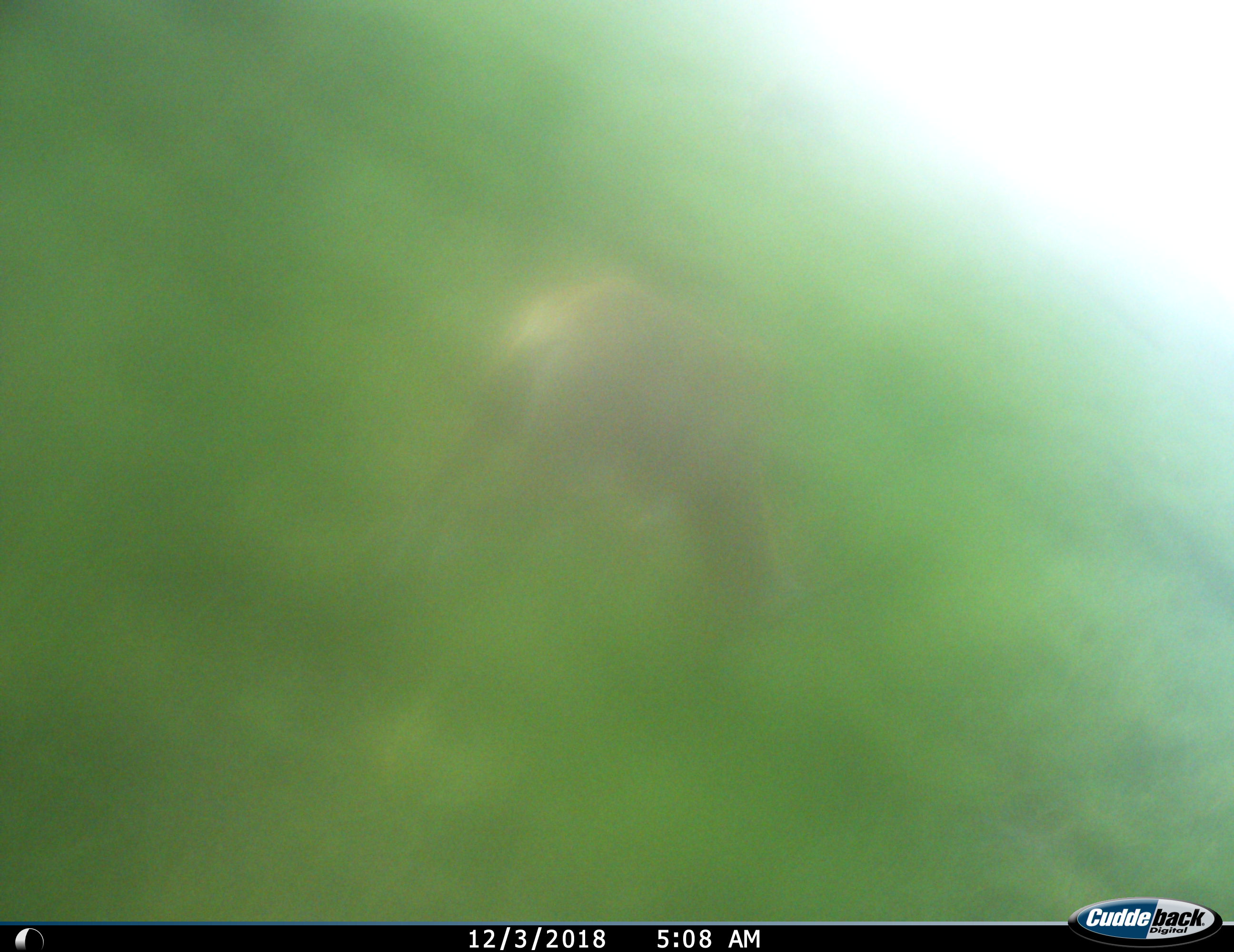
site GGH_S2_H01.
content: unidentified animal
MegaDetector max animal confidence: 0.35